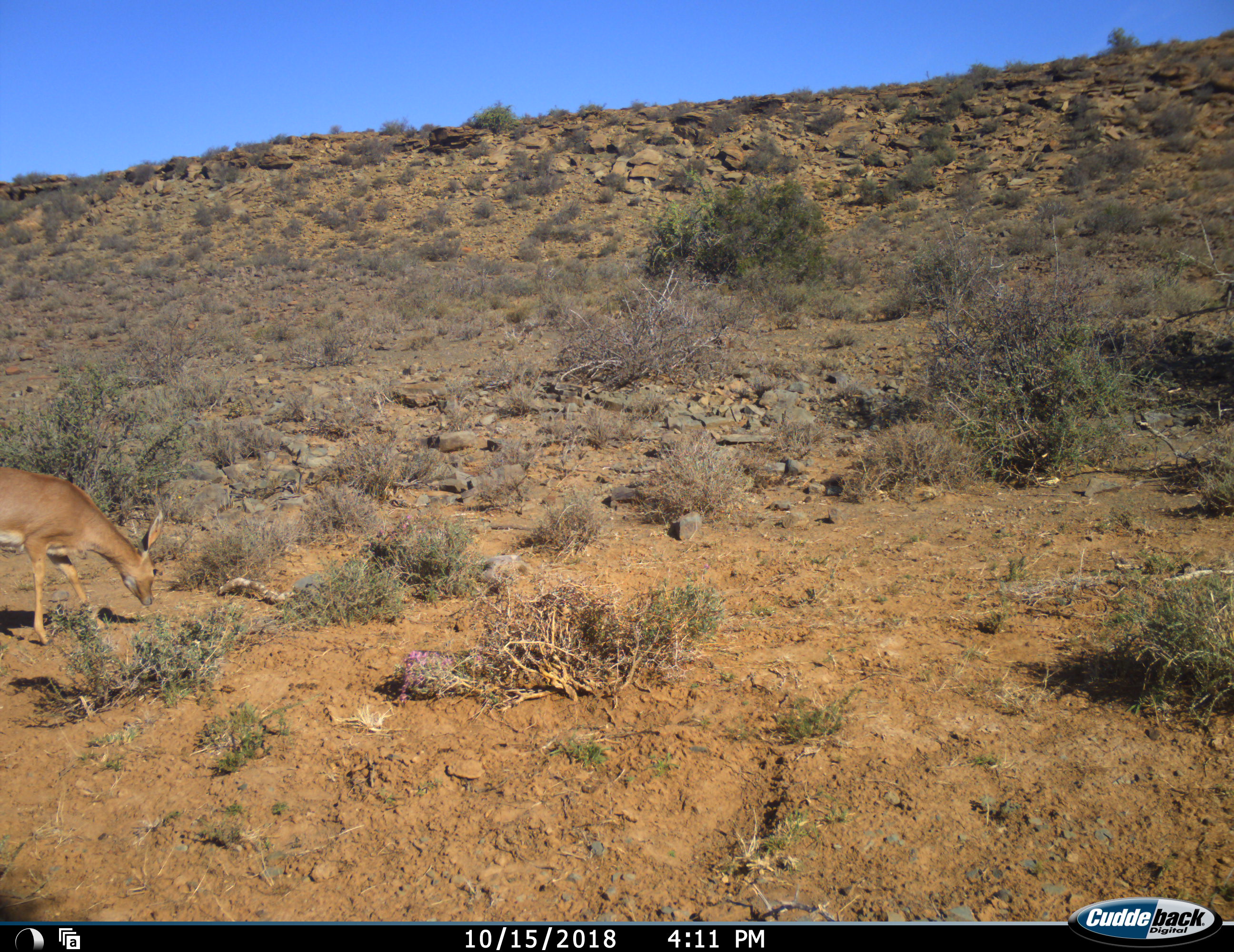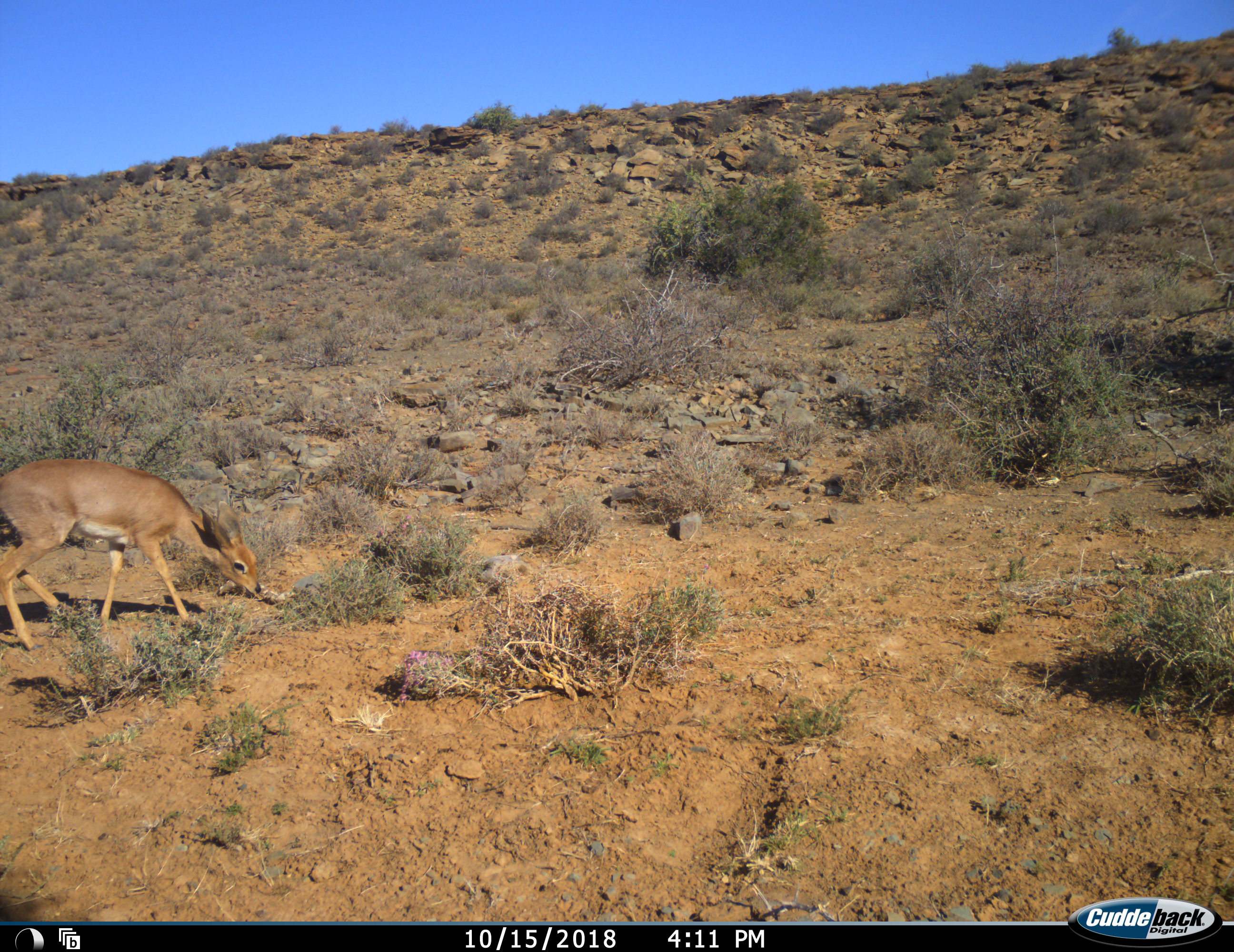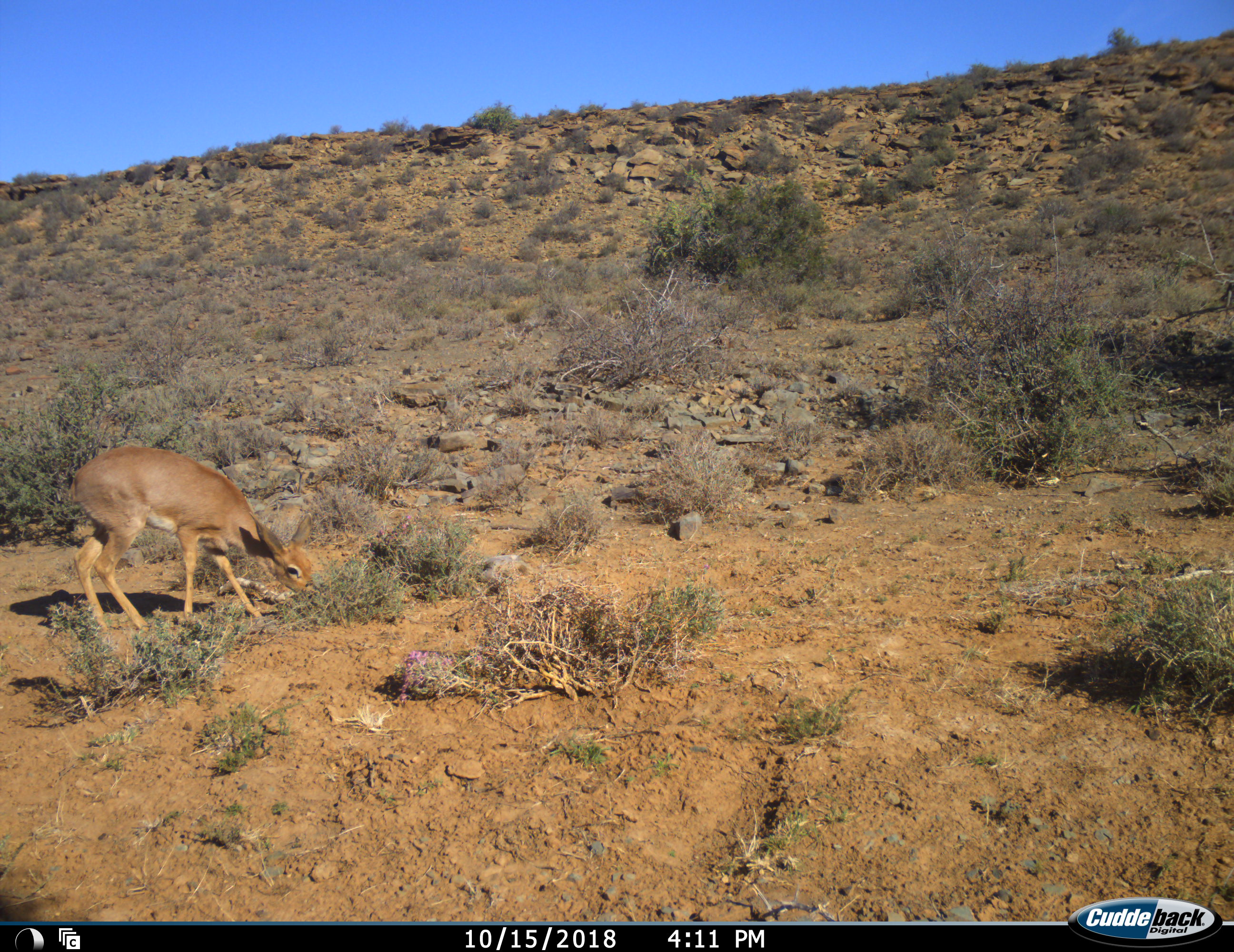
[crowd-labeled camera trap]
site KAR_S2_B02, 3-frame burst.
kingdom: Animalia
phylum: Chordata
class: Mammalia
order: Artiodactyla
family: Bovidae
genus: Raphicerus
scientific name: Raphicerus campestris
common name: steenbok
Steenbok (Raphicerus campestris), count 1. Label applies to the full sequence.